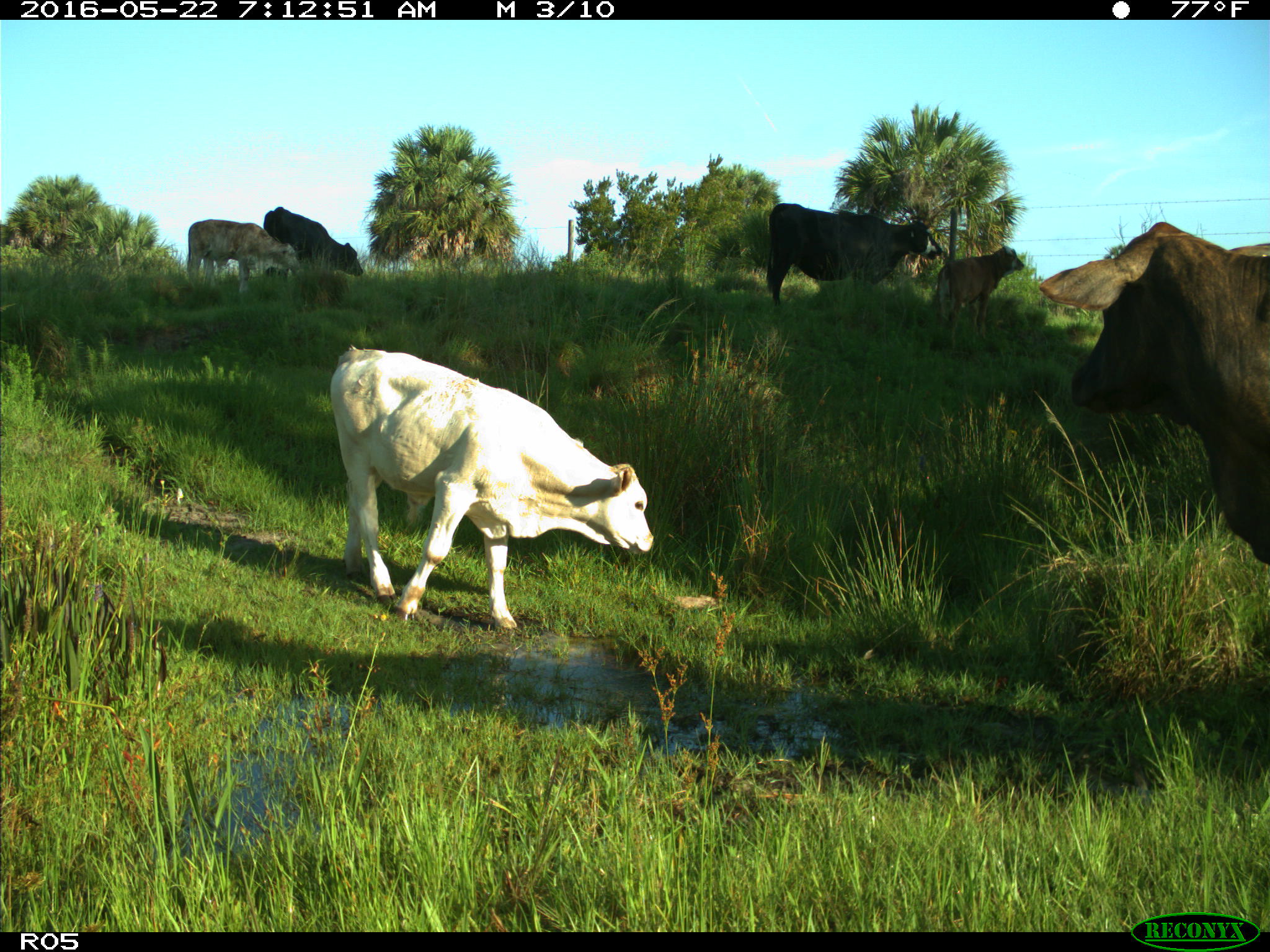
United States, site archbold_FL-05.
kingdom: Animalia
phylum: Chordata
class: Mammalia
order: Artiodactyla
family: Bovidae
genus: Bos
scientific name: Bos taurus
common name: domestic cow